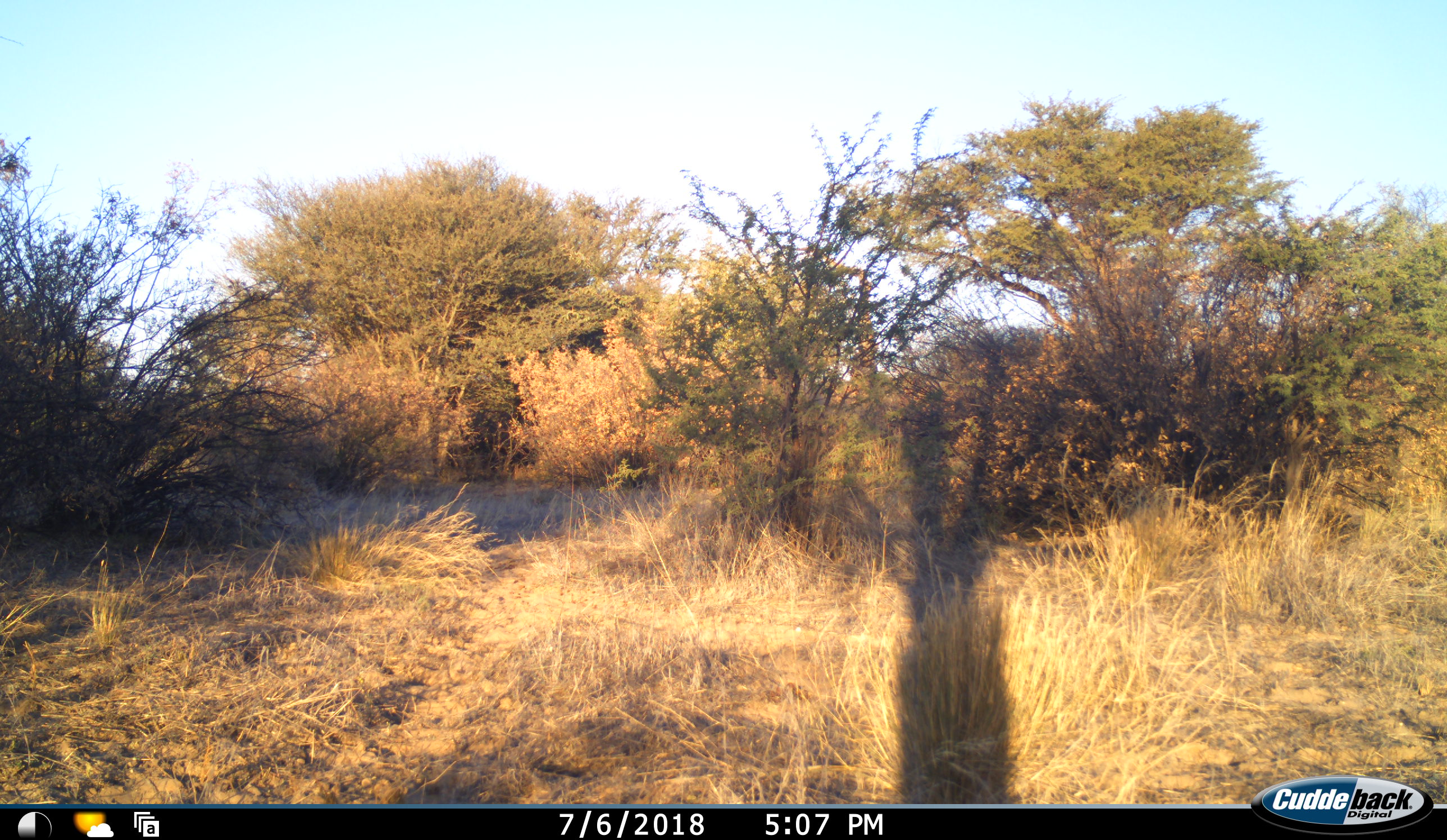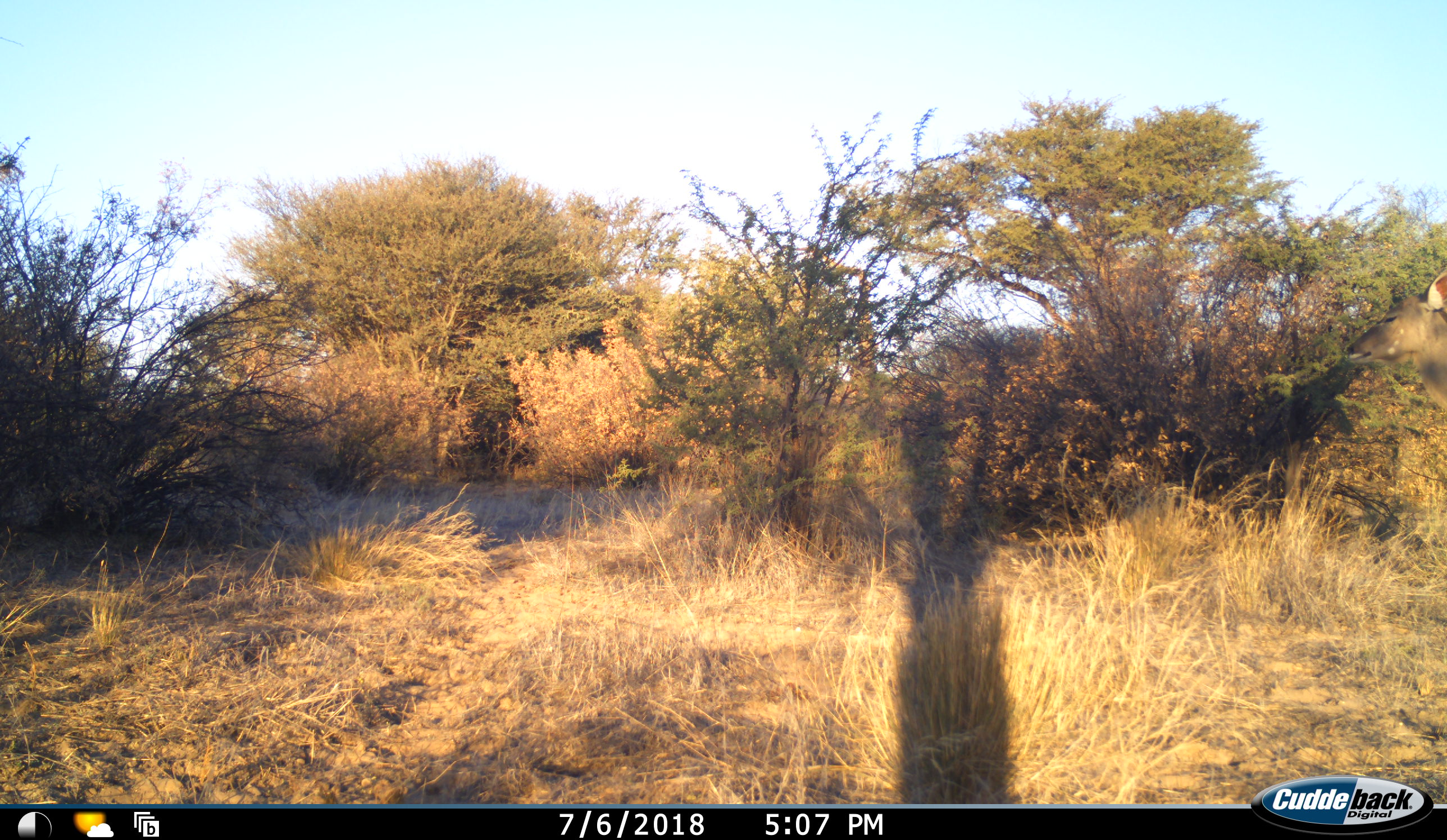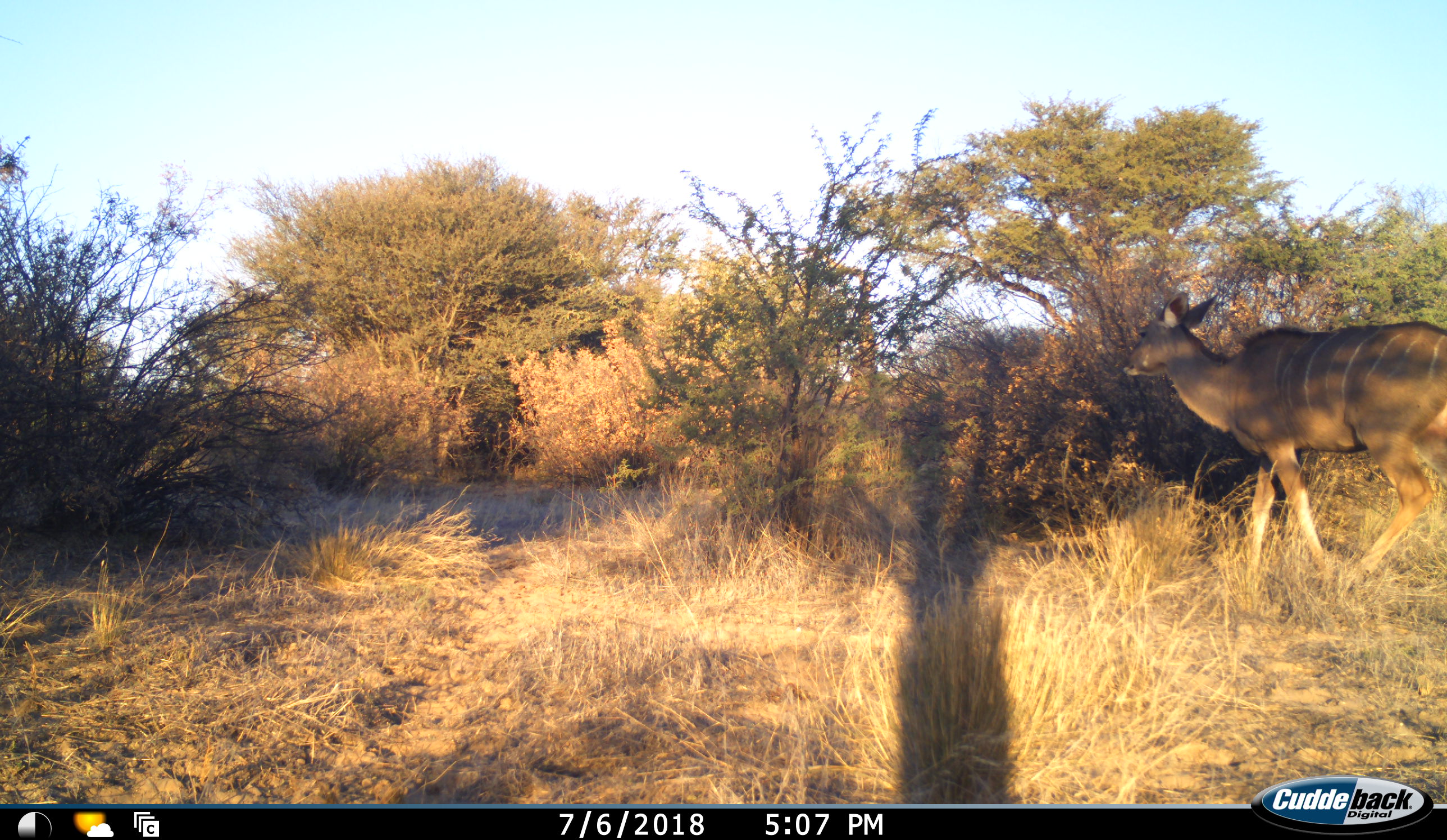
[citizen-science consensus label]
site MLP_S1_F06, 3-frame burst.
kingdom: Animalia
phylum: Chordata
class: Mammalia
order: Artiodactyla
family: Bovidae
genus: Tragelaphus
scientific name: Tragelaphus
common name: kudu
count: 1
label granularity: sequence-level